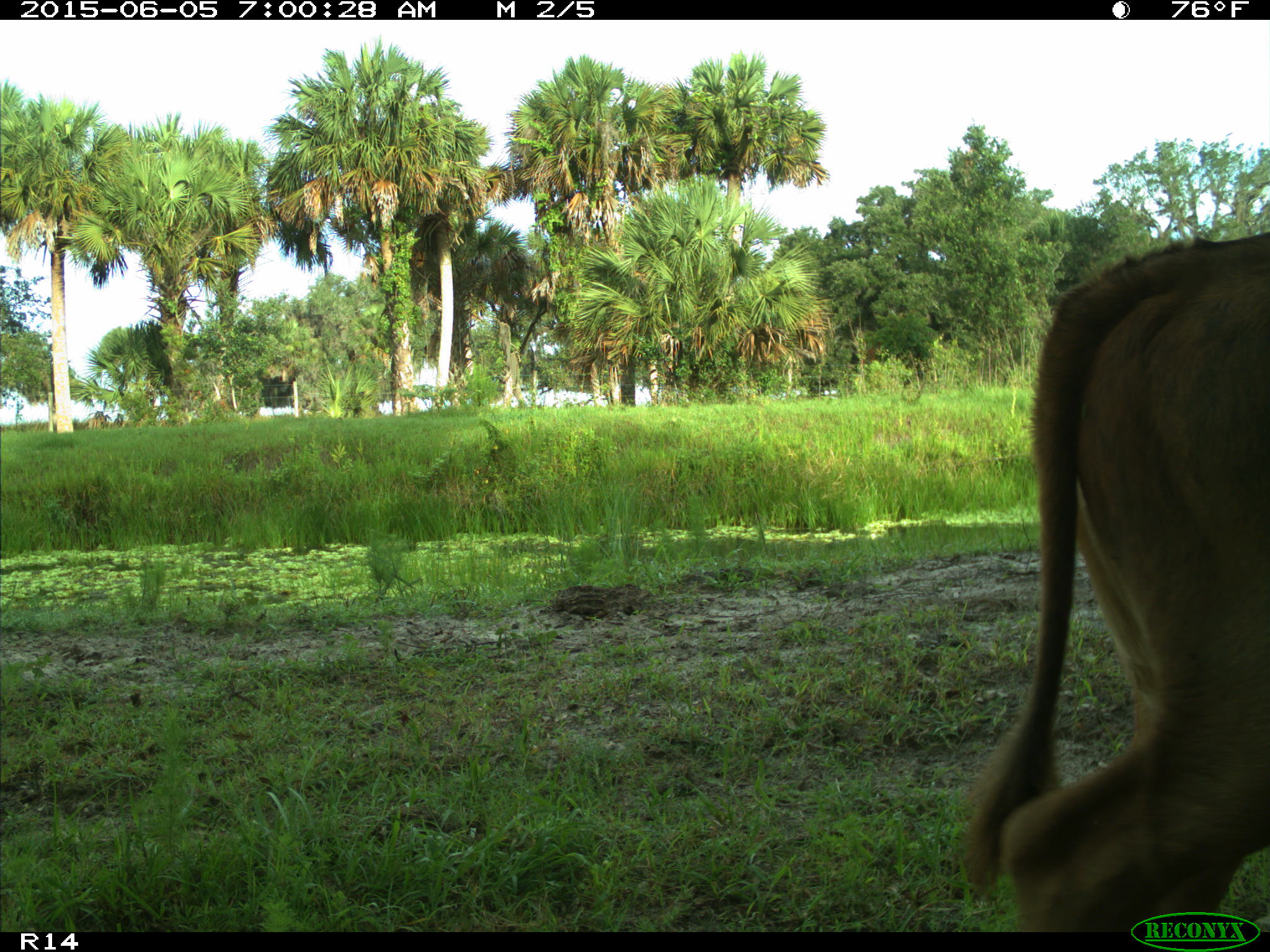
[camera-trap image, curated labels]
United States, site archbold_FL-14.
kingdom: Animalia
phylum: Chordata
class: Mammalia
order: Artiodactyla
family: Bovidae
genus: Bos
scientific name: Bos taurus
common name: domestic cow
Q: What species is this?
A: Bos taurus (domestic cow).